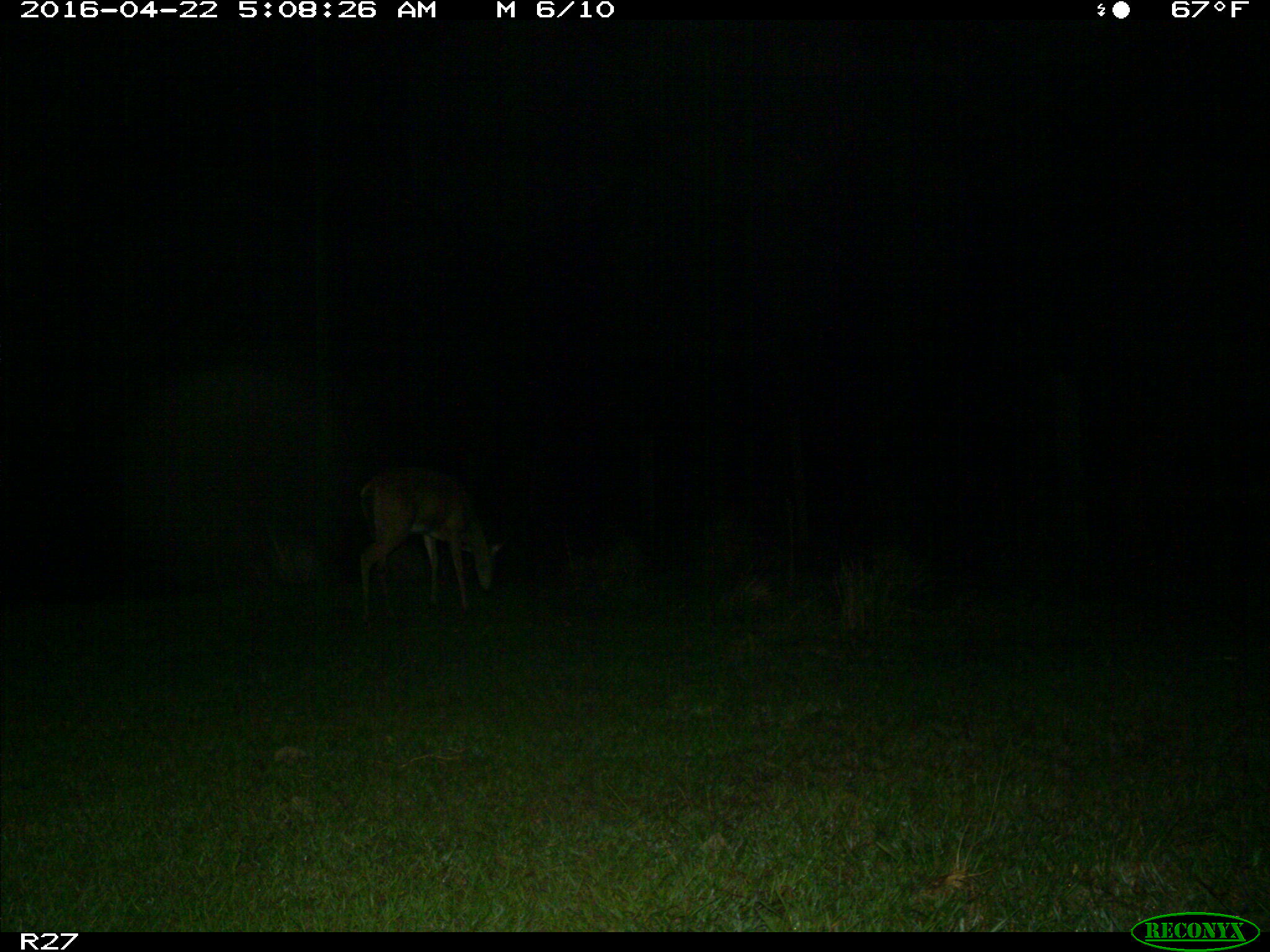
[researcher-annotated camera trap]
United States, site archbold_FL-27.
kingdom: Animalia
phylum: Chordata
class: Mammalia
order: Artiodactyla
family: Cervidae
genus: Odocoileus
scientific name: Odocoileus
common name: deer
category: unidentified deer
Unidentified deer (deer) (Odocoileus).